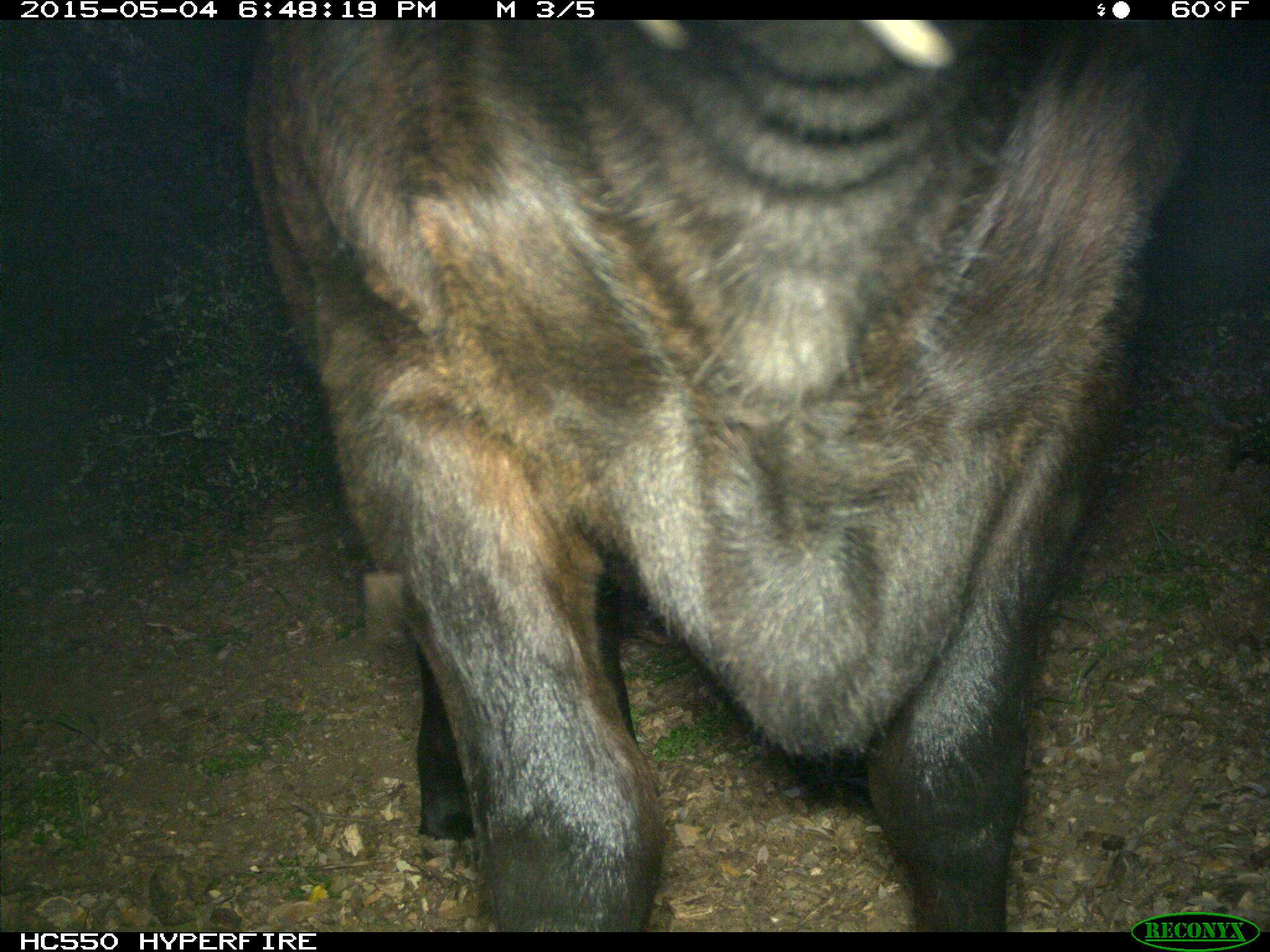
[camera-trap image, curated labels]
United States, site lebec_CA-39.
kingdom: Animalia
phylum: Chordata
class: Mammalia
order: Artiodactyla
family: Bovidae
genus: Bos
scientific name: Bos taurus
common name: domestic cow